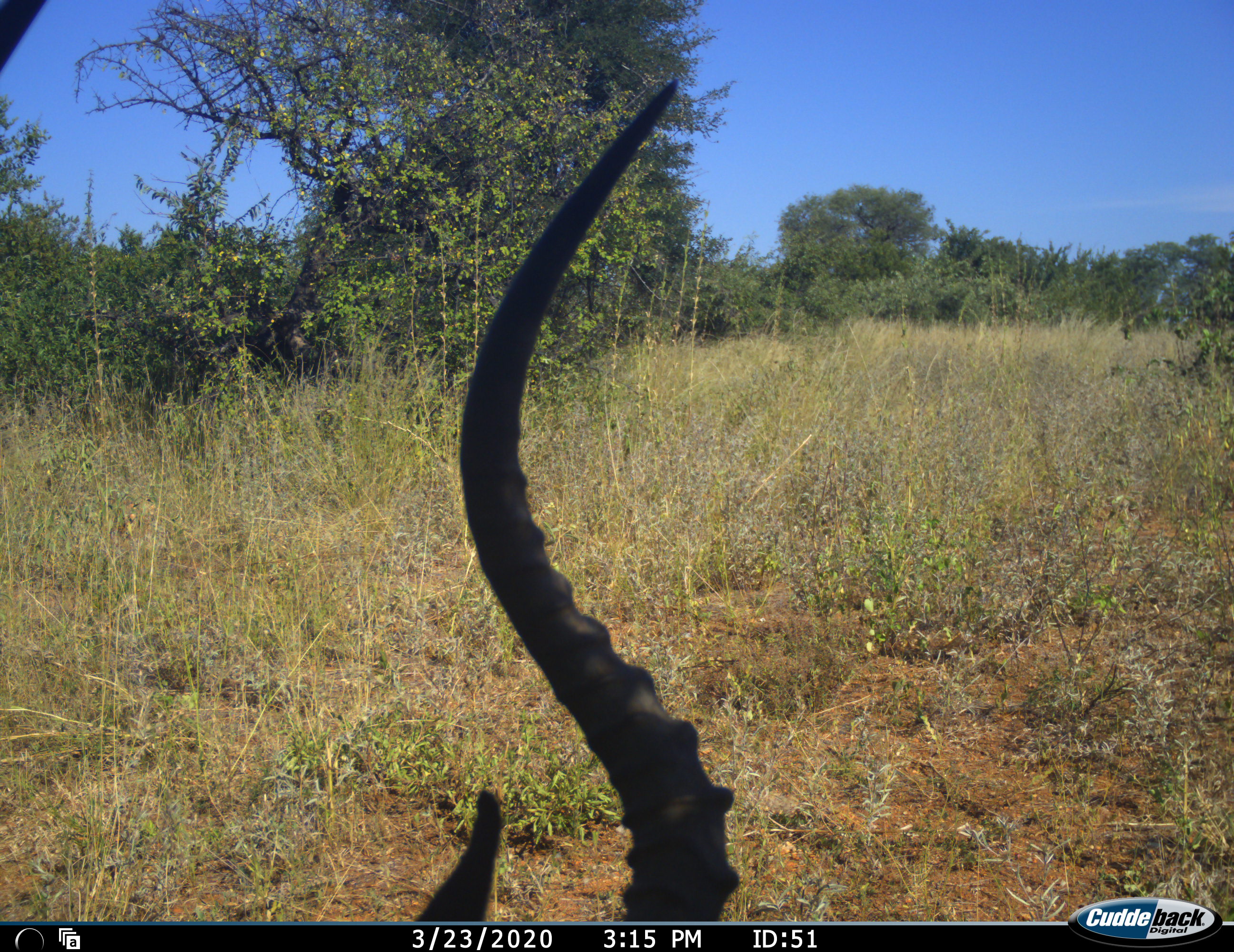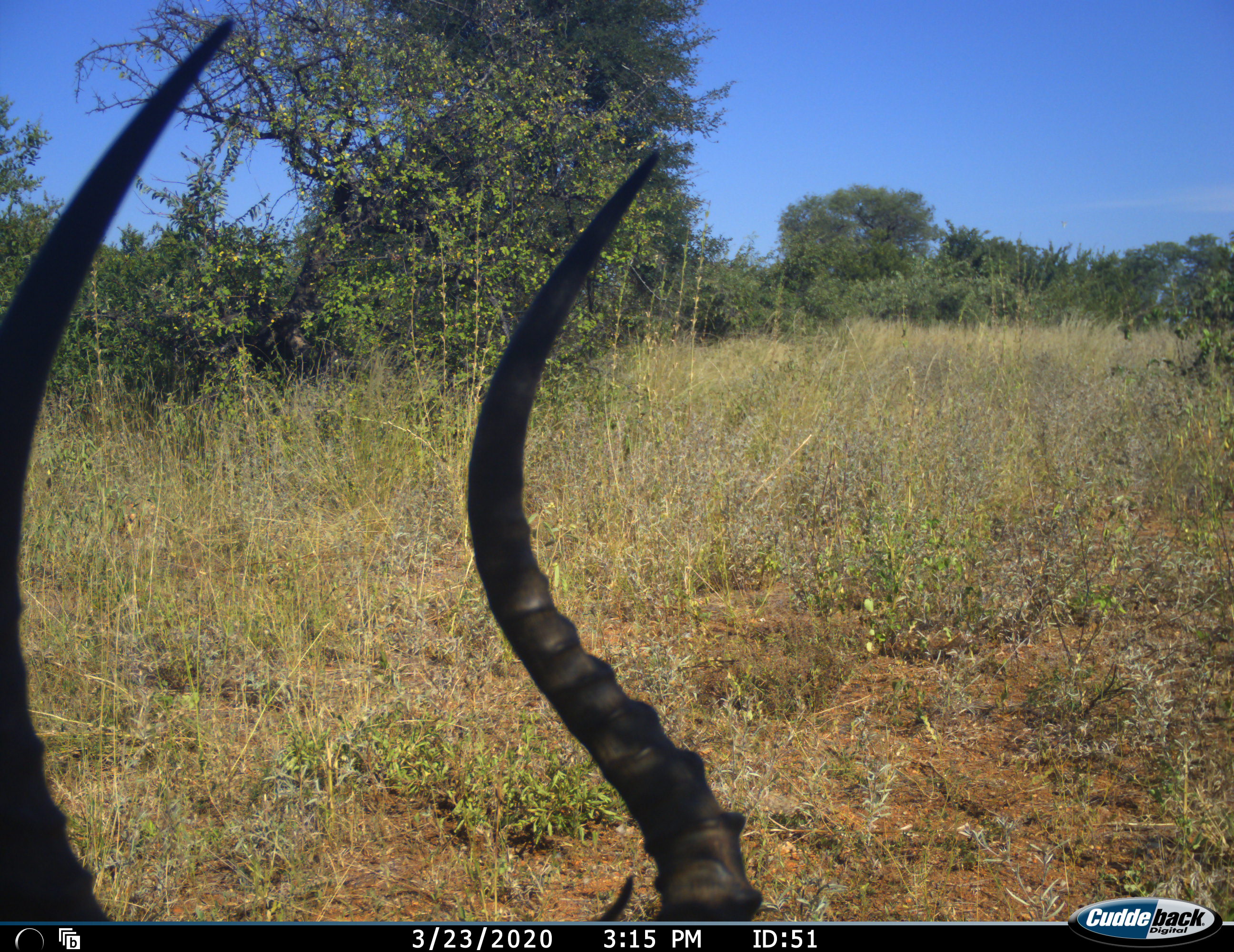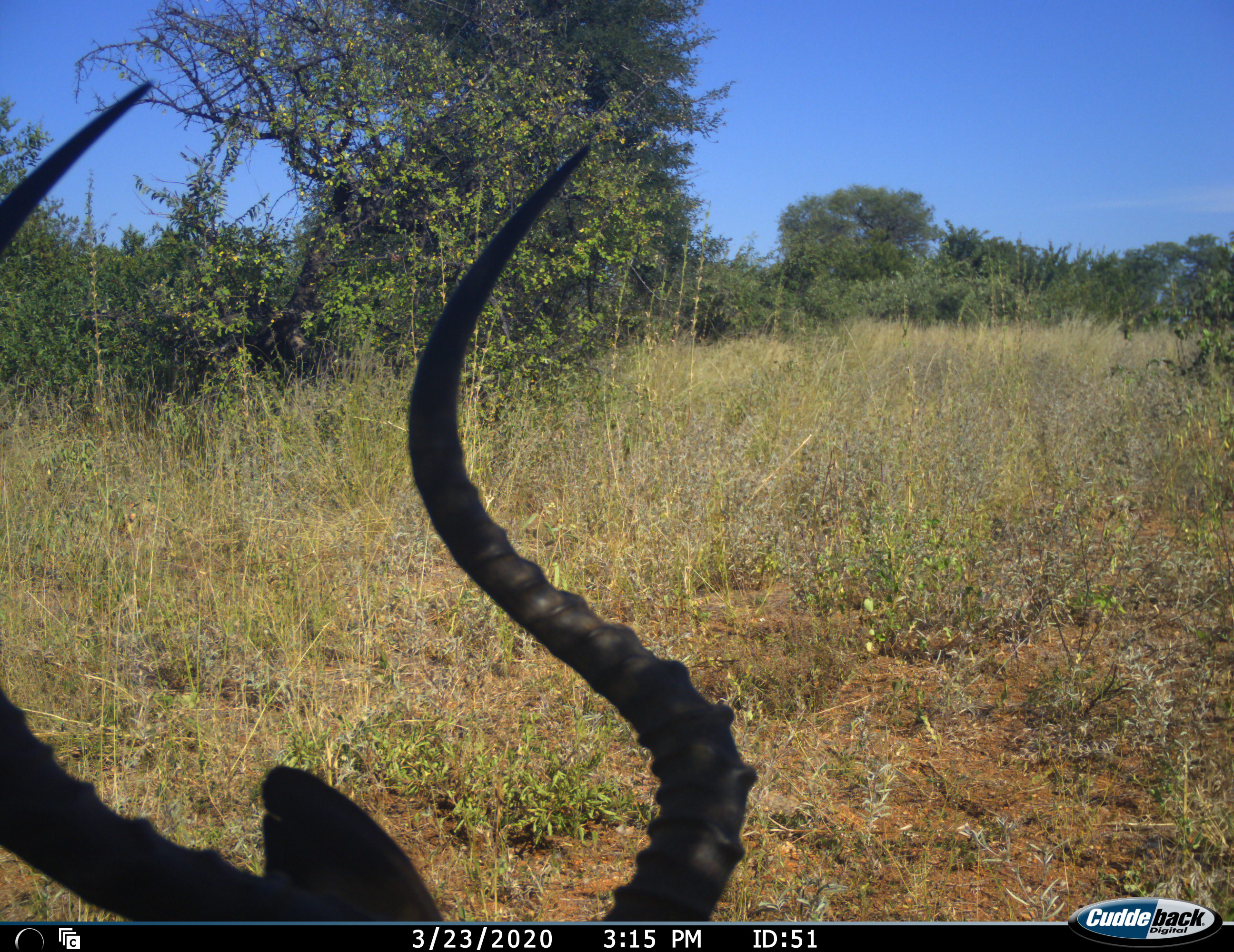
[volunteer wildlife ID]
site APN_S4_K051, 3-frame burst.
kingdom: Animalia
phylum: Chordata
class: Mammalia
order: Artiodactyla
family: Bovidae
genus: Aepyceros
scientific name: Aepyceros melampus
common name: impala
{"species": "impala (Aepyceros melampus)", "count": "1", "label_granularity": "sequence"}